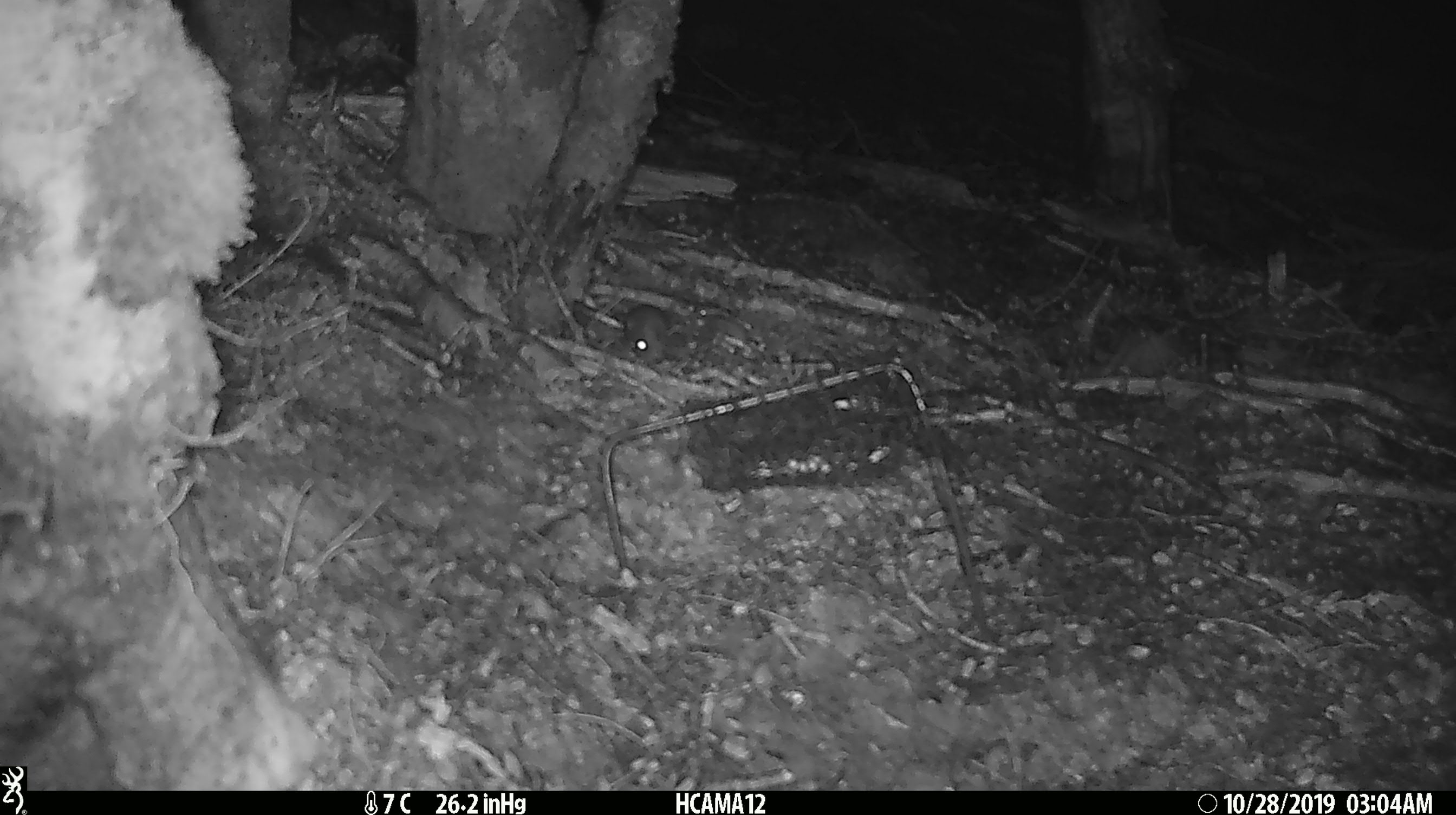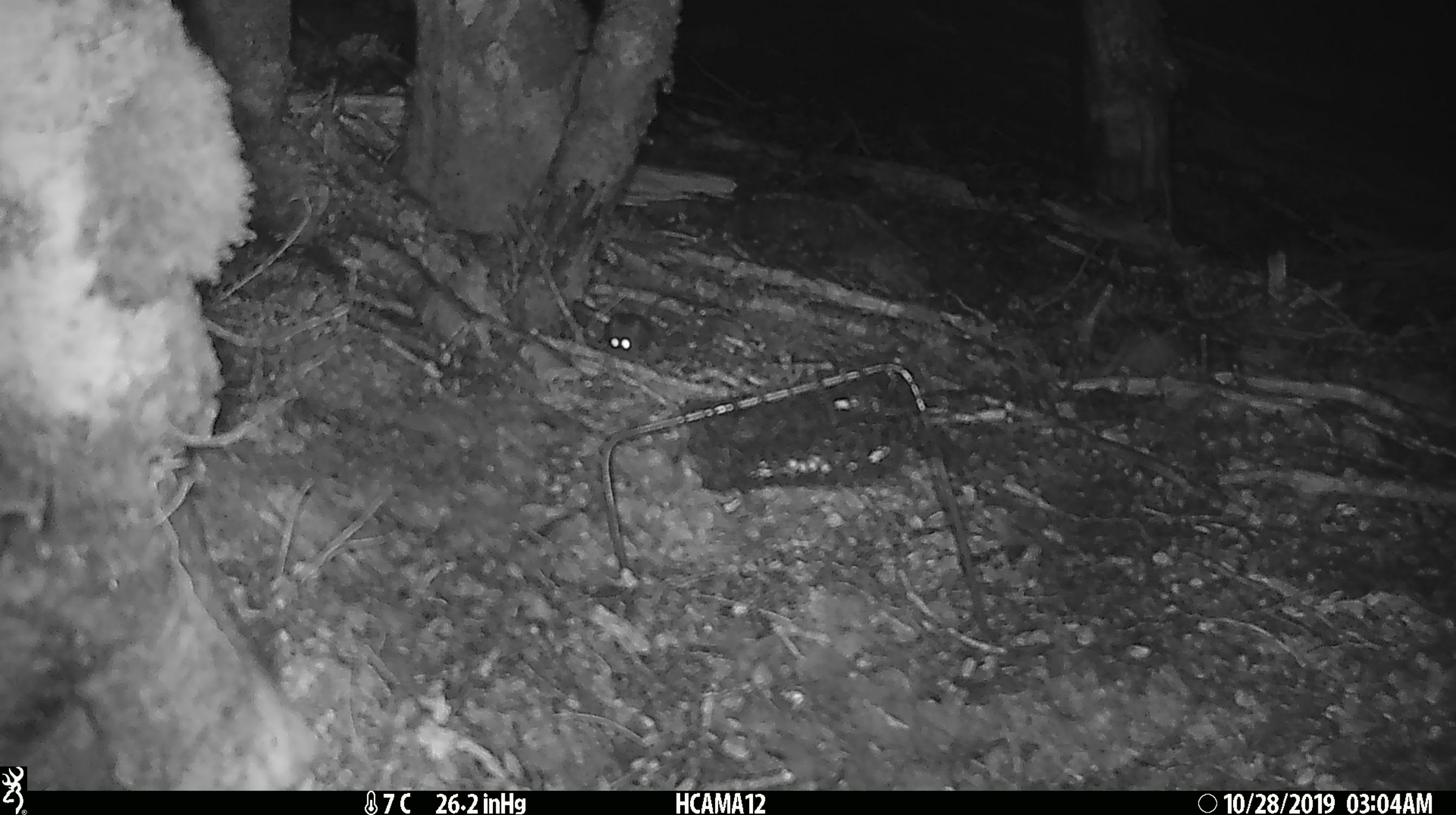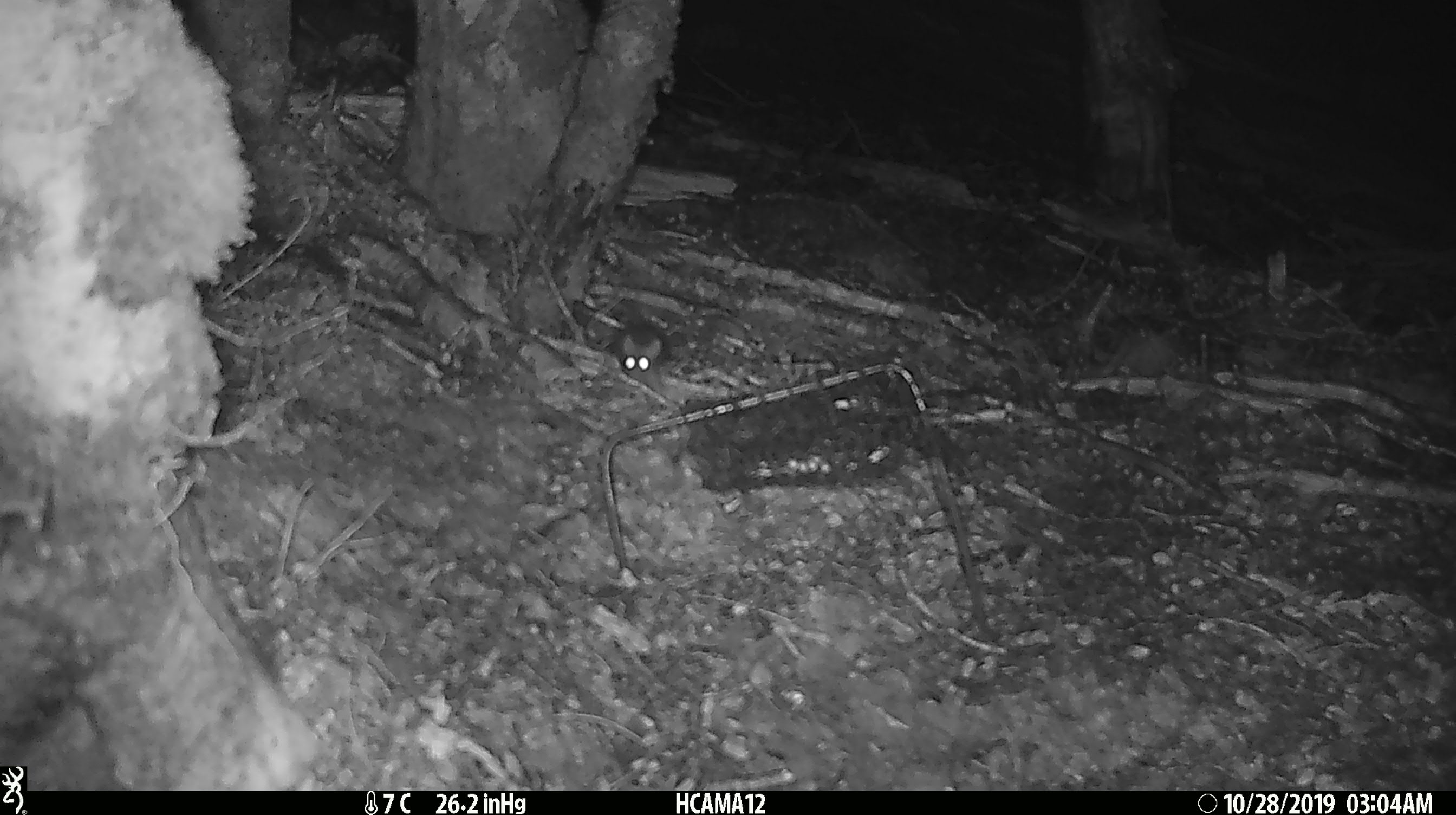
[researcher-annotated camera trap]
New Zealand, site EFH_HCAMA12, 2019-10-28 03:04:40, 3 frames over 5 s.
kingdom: Animalia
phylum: Chordata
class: Mammalia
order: Rodentia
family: Muridae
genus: Mus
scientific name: Mus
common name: mouse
Mouse (Mus).